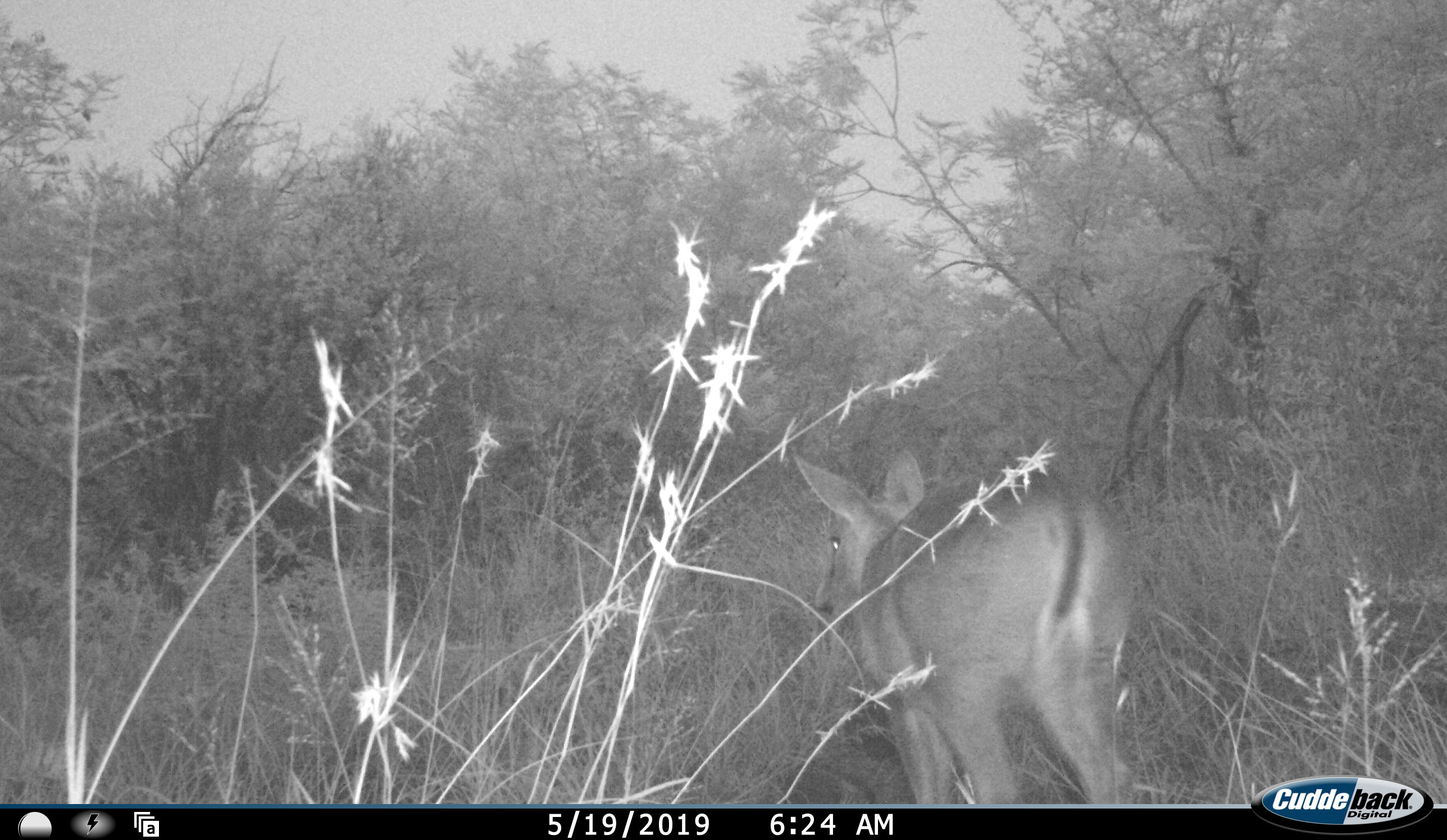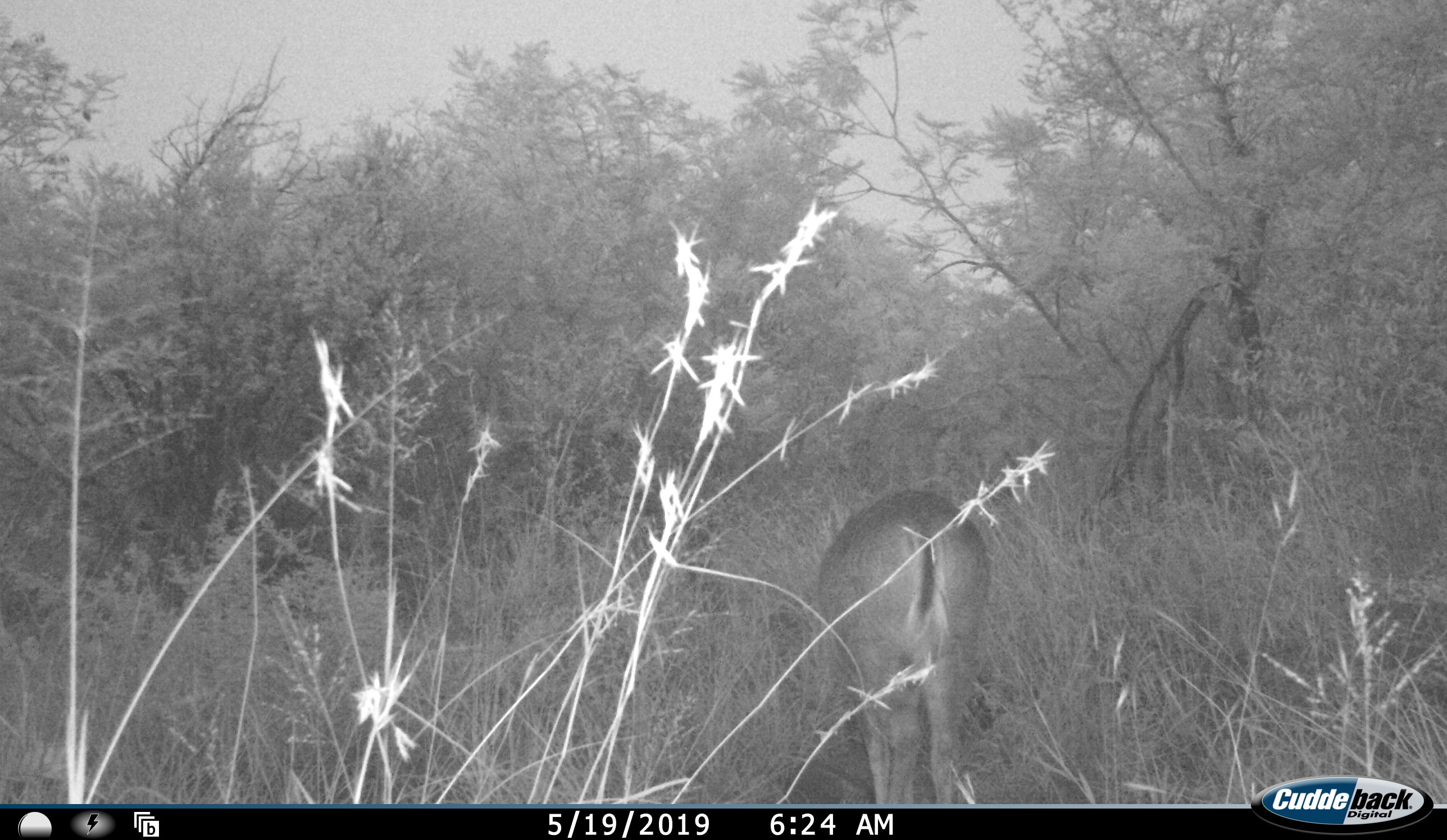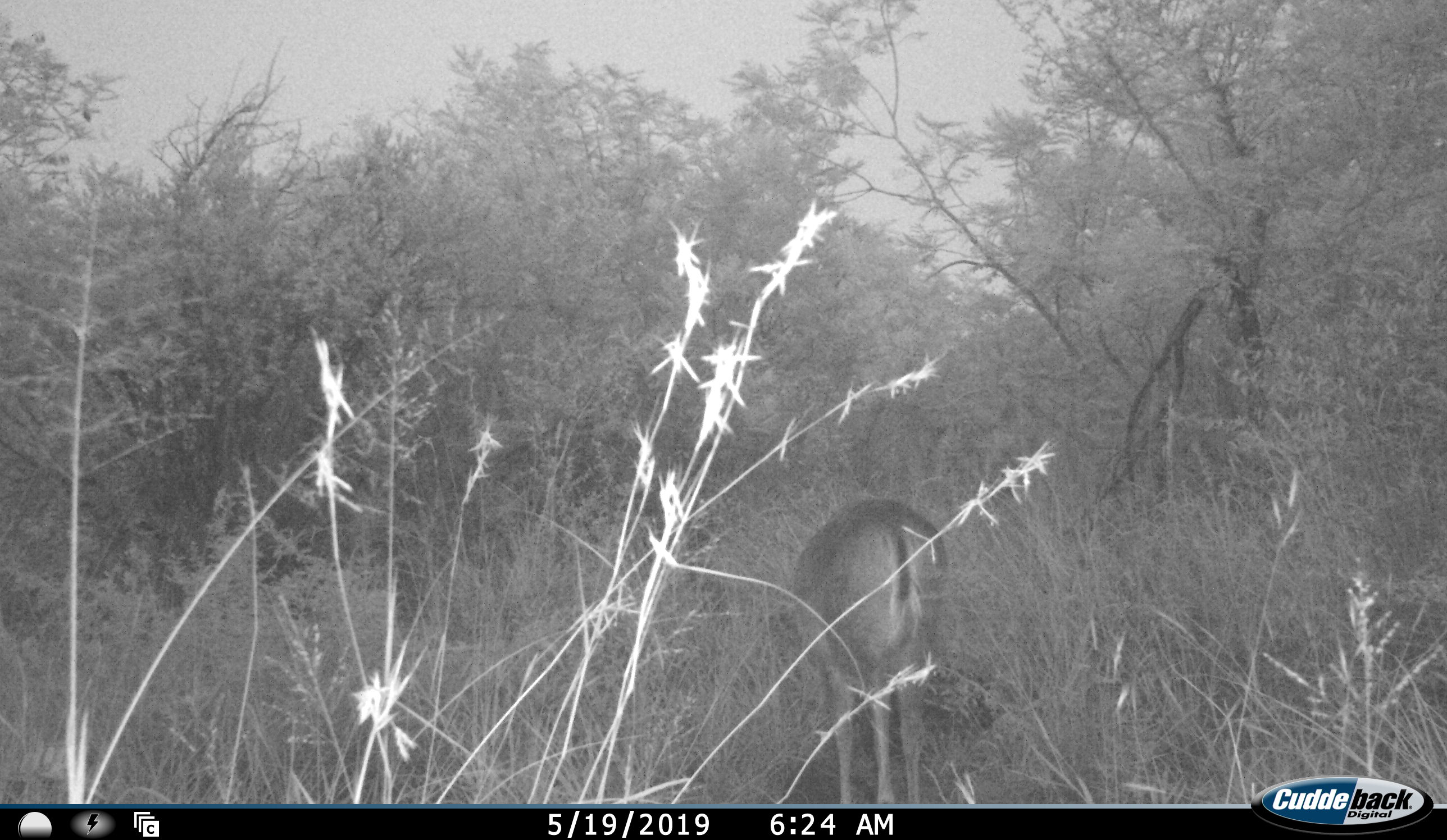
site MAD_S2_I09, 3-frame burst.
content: unidentified animal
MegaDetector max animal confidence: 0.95